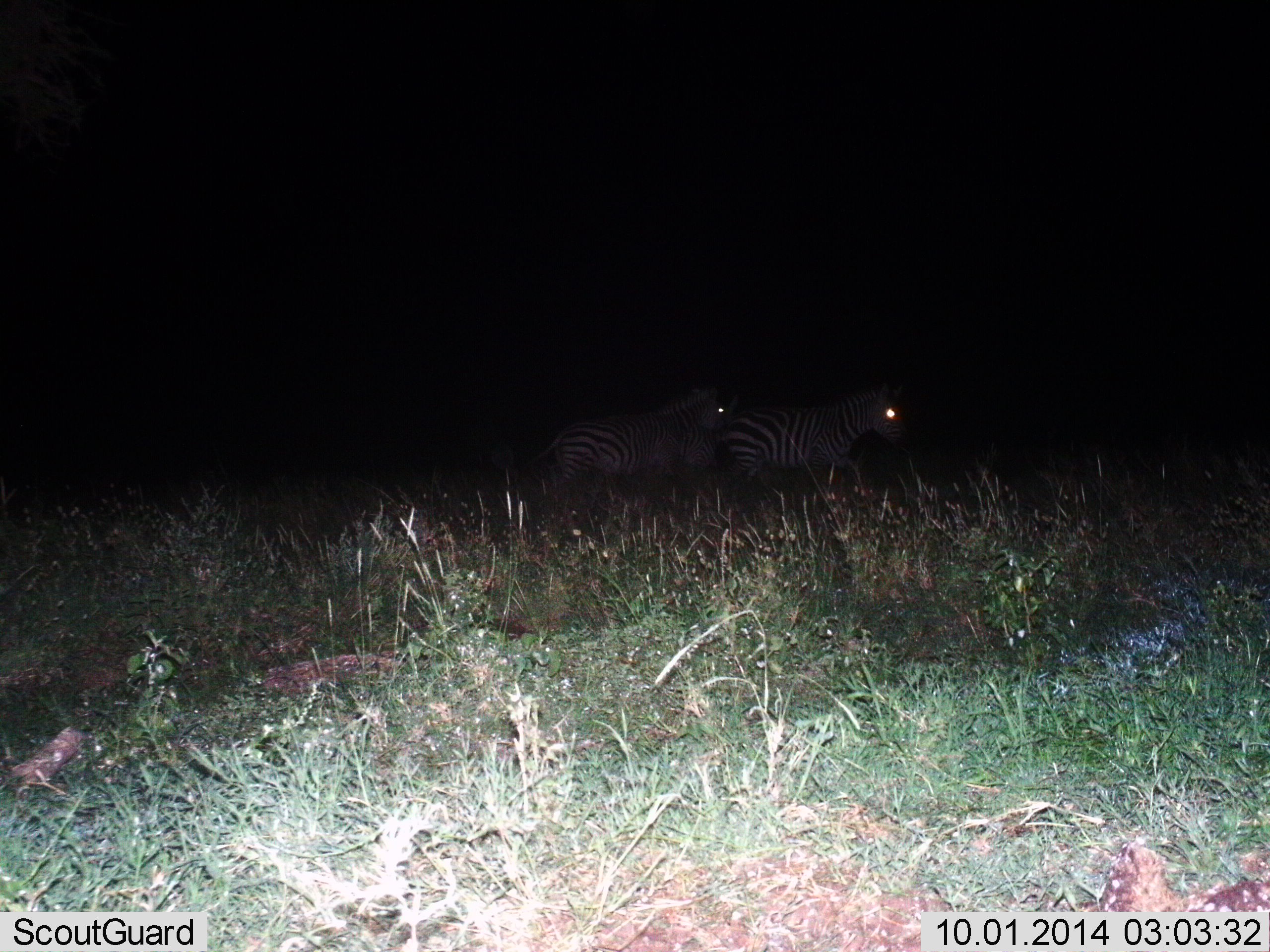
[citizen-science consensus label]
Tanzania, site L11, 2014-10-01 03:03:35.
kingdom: Animalia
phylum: Chordata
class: Mammalia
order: Perissodactyla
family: Equidae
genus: Equus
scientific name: Equus quagga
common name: plains zebra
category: zebra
Zebra (plains zebra) (Equus quagga), count 2. Behavior (volunteer vote fractions): standing 10%, resting 0%, moving 100%, interacting 0%. Young present (vote fraction): 0%. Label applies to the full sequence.